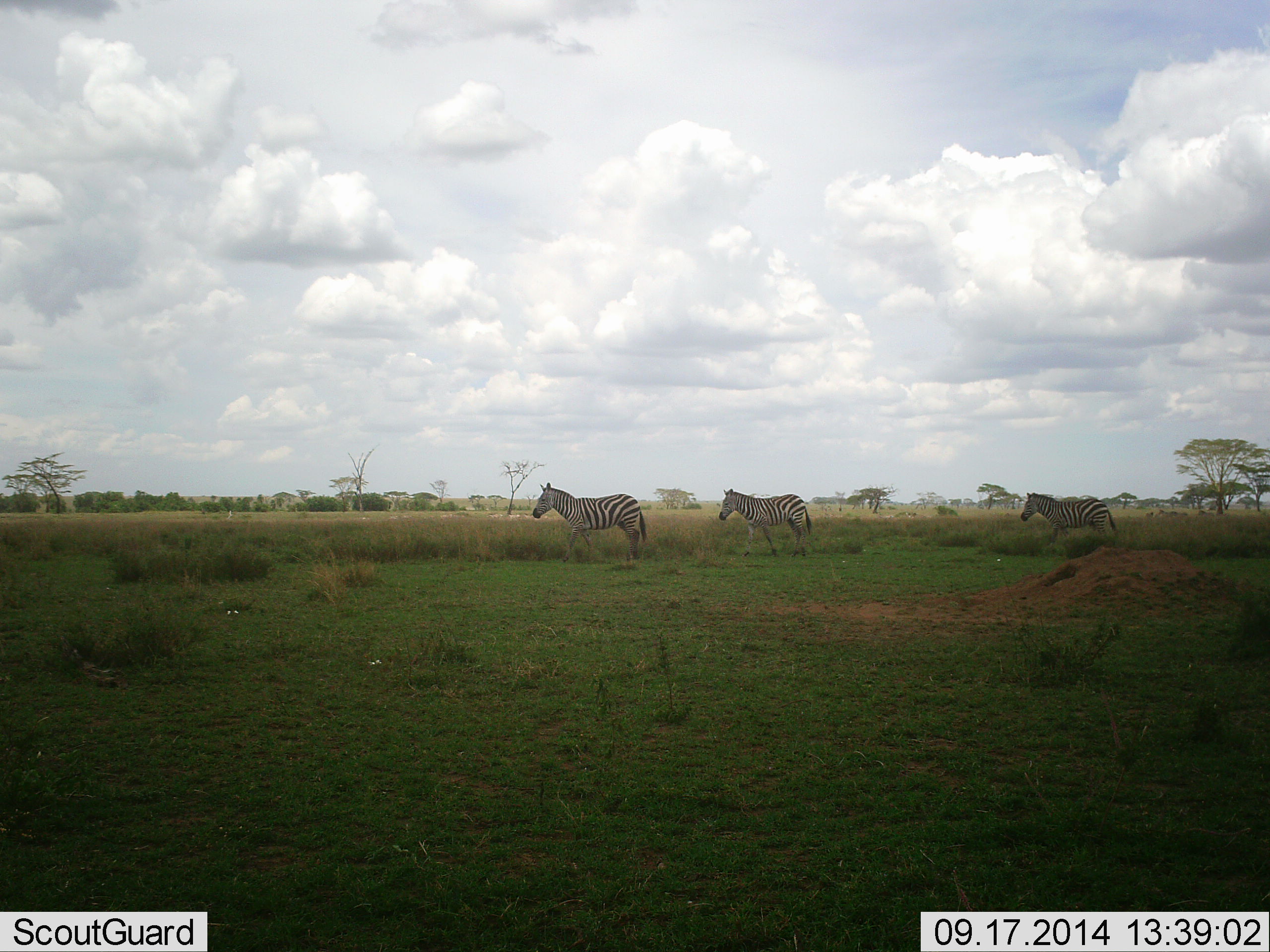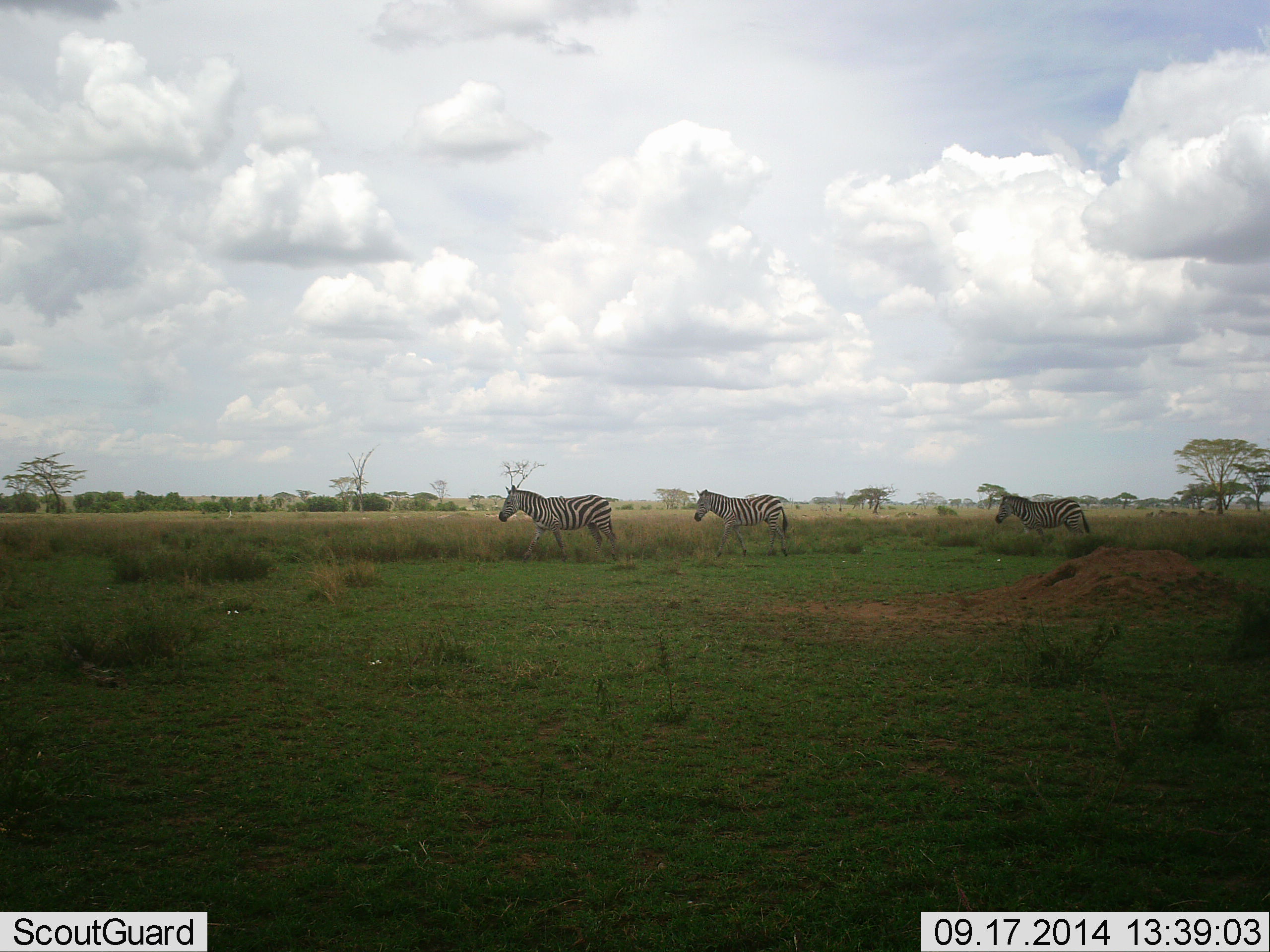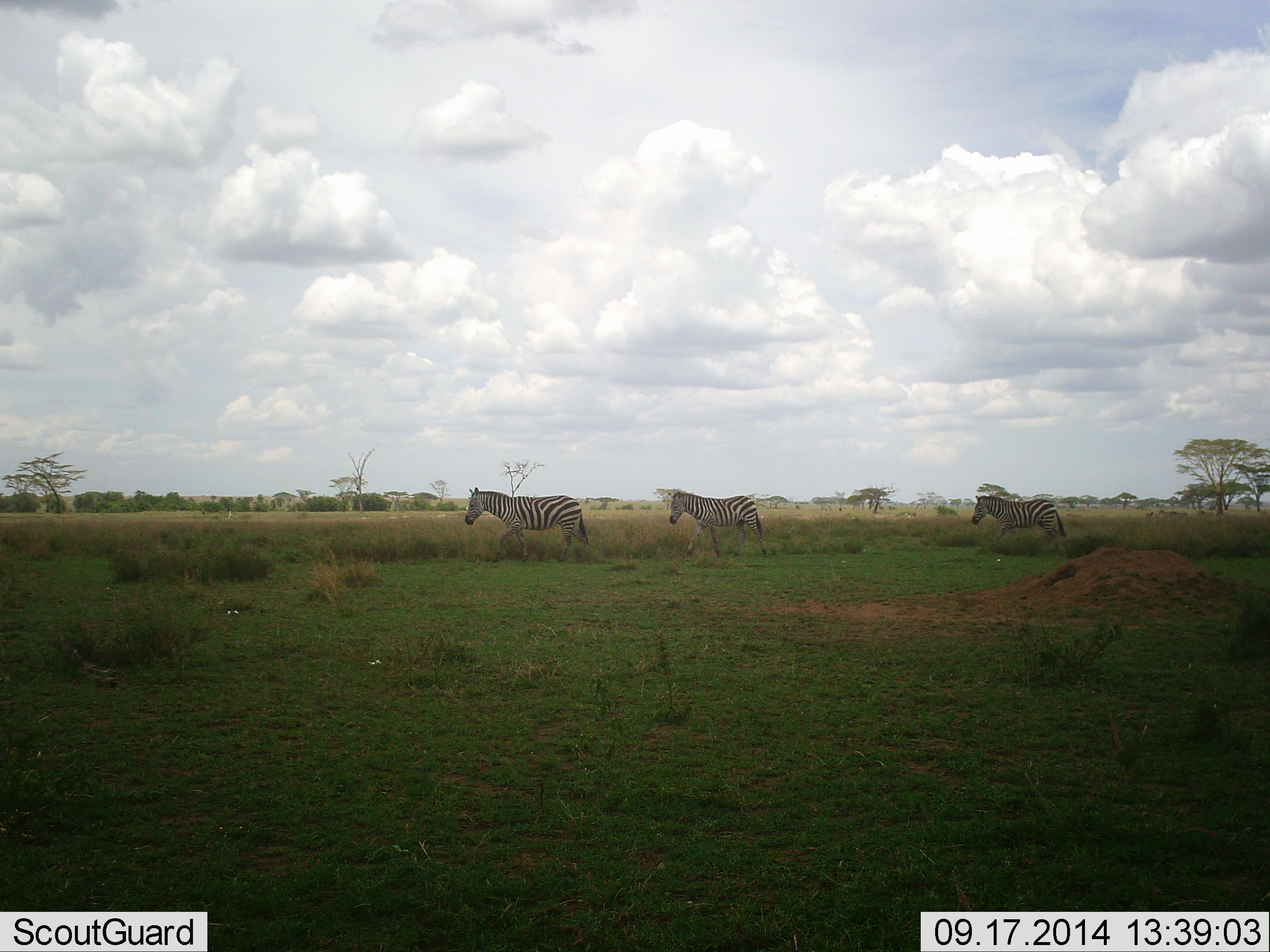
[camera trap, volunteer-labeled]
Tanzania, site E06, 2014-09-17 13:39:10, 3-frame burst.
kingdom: Animalia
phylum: Chordata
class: Mammalia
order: Perissodactyla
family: Equidae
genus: Equus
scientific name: Equus quagga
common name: plains zebra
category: zebra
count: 3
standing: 10%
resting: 0%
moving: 100%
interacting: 0%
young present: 0%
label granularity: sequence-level